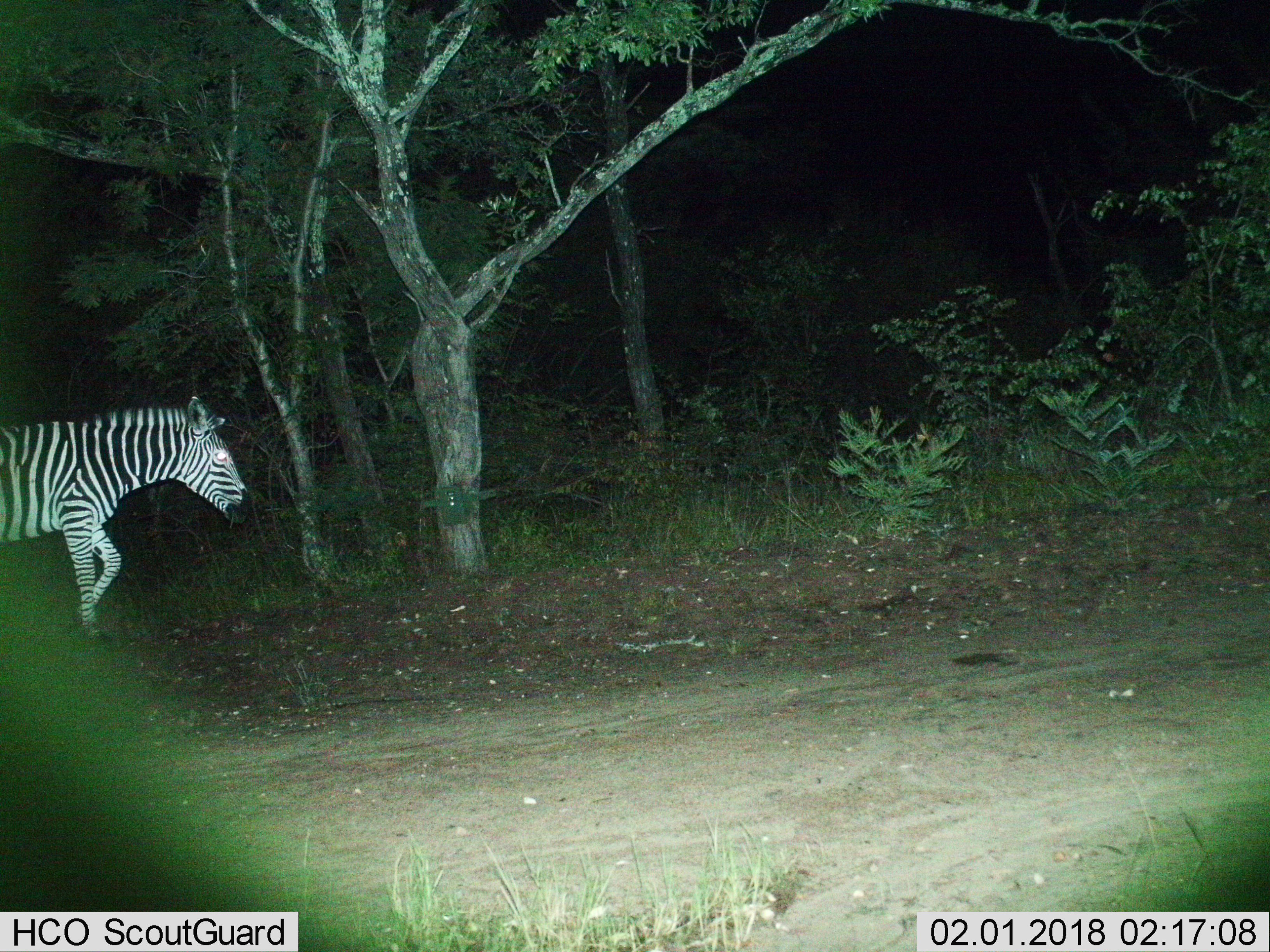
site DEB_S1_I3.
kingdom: Animalia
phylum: Chordata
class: Mammalia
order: Perissodactyla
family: Equidae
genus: Equus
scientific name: Equus quagga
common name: plains zebra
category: zebraplains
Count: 1.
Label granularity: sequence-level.